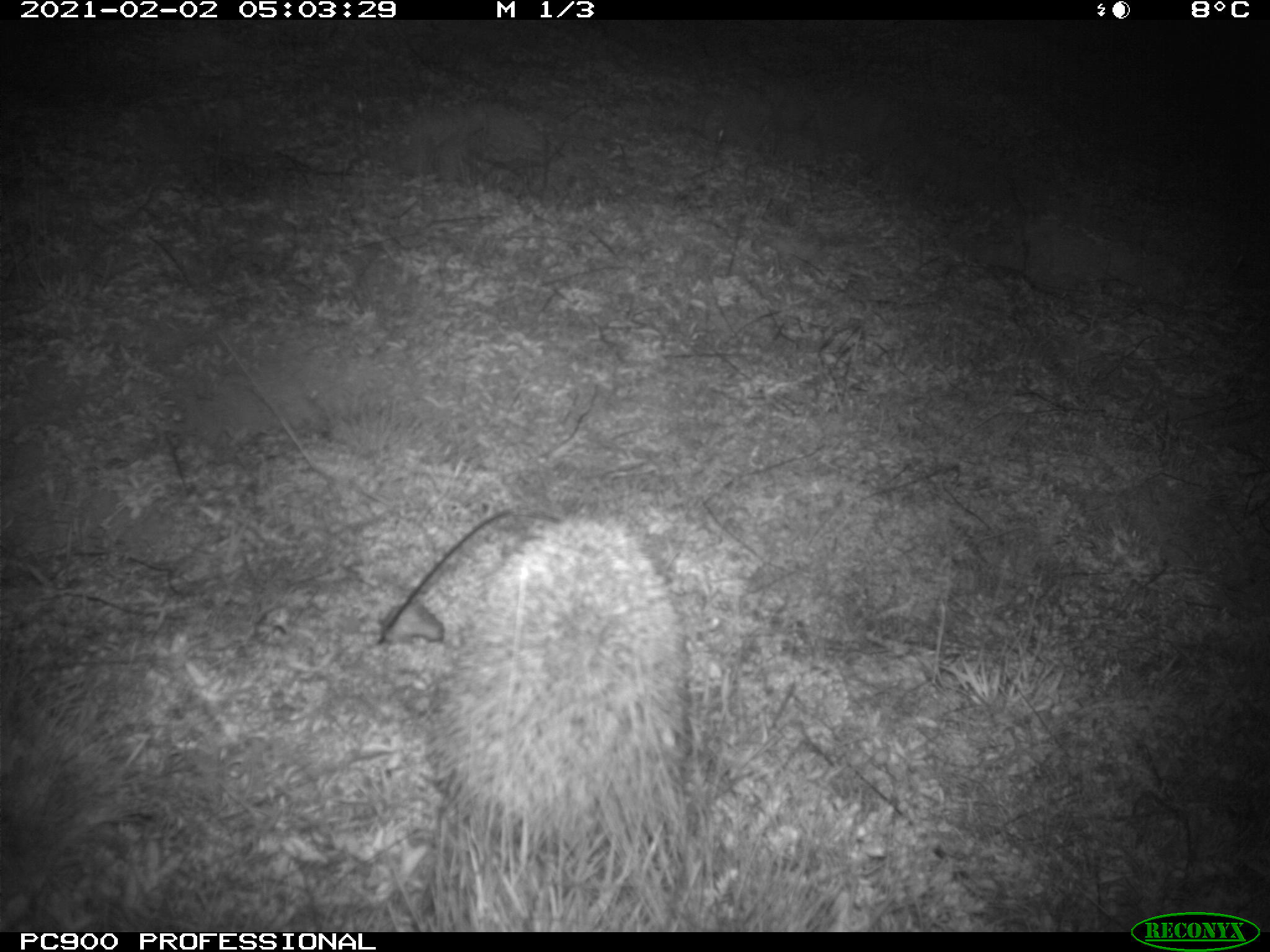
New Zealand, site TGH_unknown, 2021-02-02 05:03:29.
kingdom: Animalia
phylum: Chordata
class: Mammalia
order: Eulipotyphla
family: Erinaceidae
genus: Erinaceus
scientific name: Erinaceus europaeus europaeus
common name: european hedgehog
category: hedgehog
Hedgehog (european hedgehog) (Erinaceus europaeus europaeus).